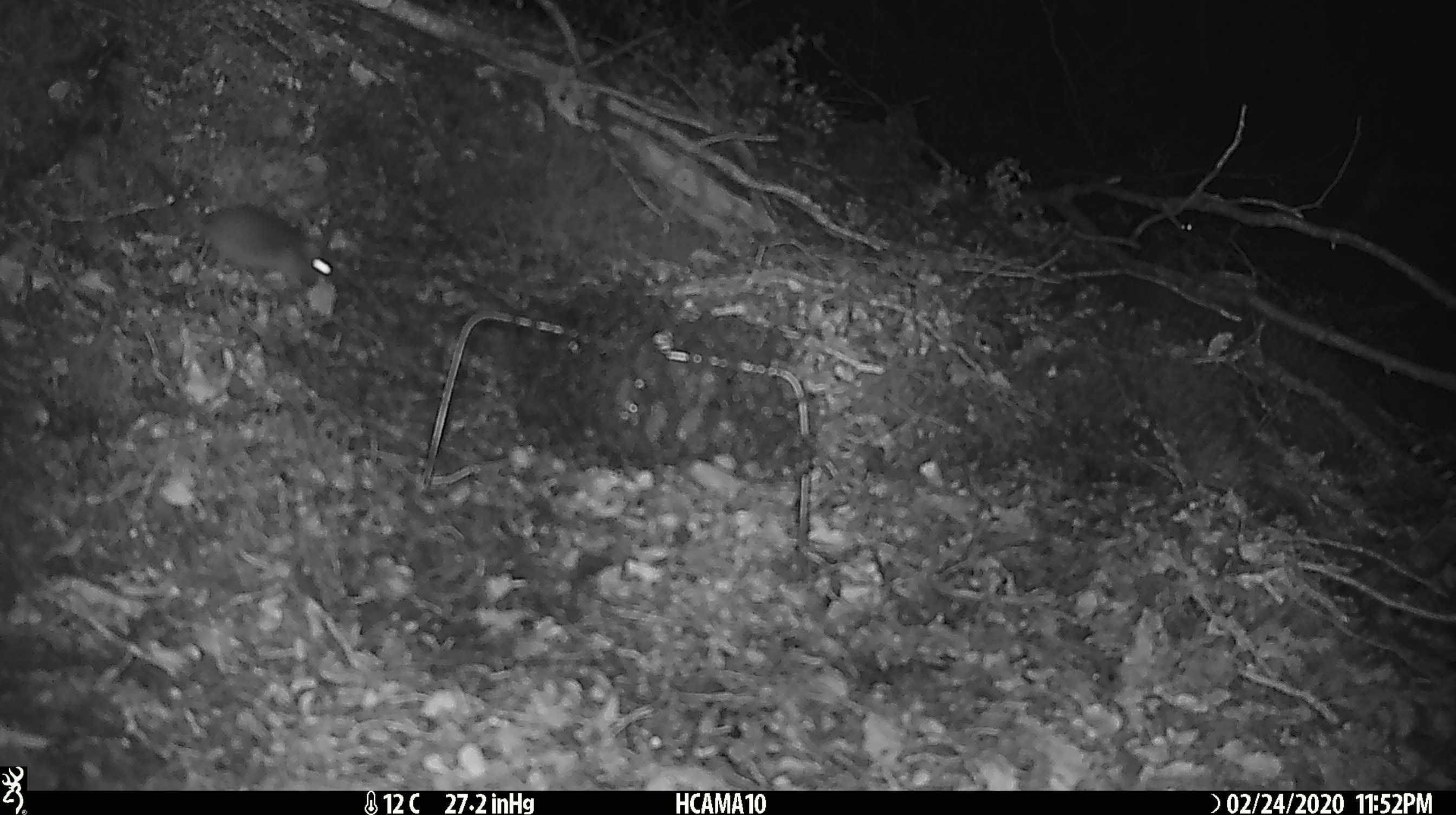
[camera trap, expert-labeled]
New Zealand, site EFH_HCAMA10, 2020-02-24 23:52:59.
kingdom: Animalia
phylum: Chordata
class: Mammalia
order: Rodentia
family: Muridae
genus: Mus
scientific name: Mus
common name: mouse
Mouse (Mus).